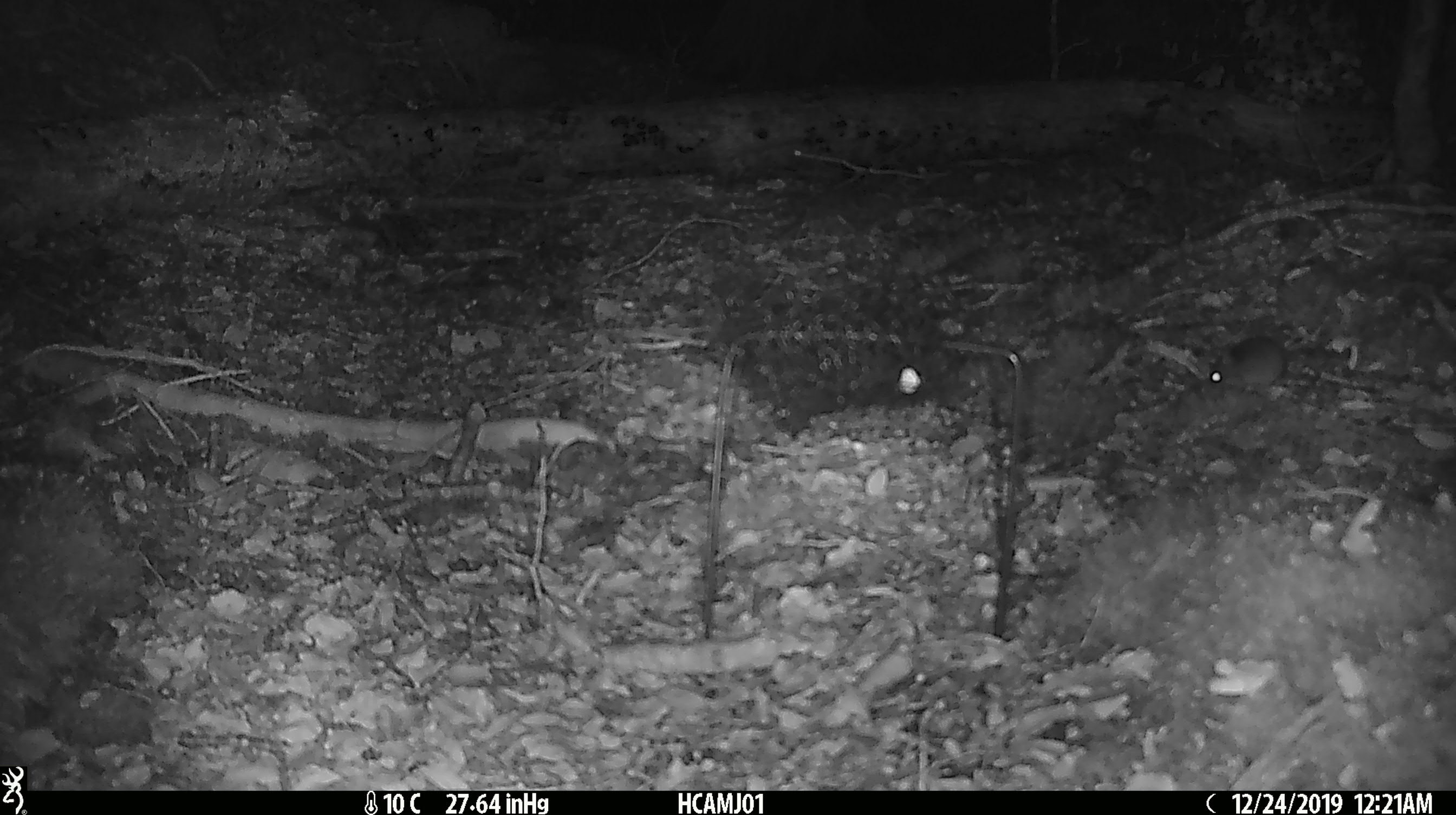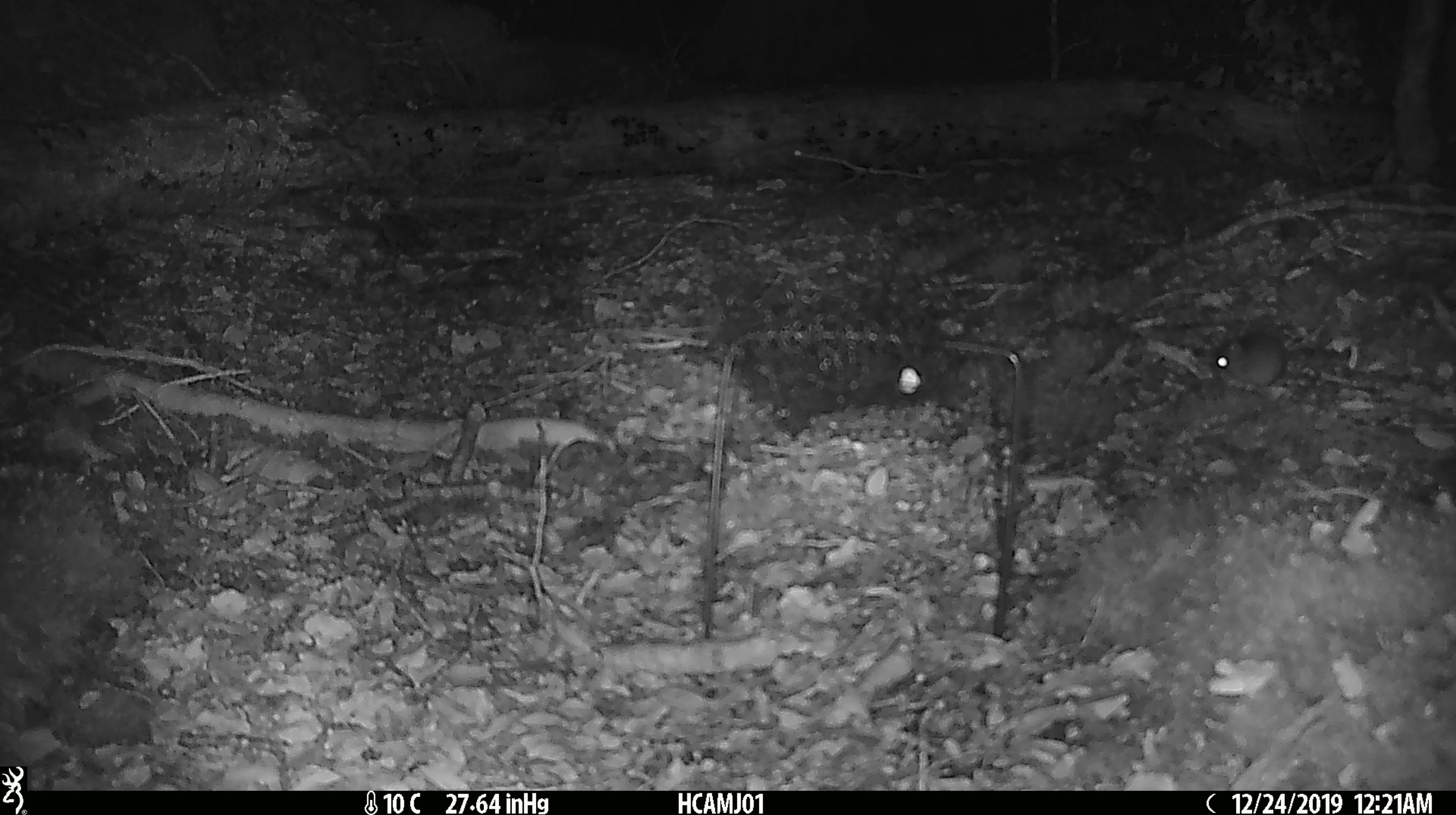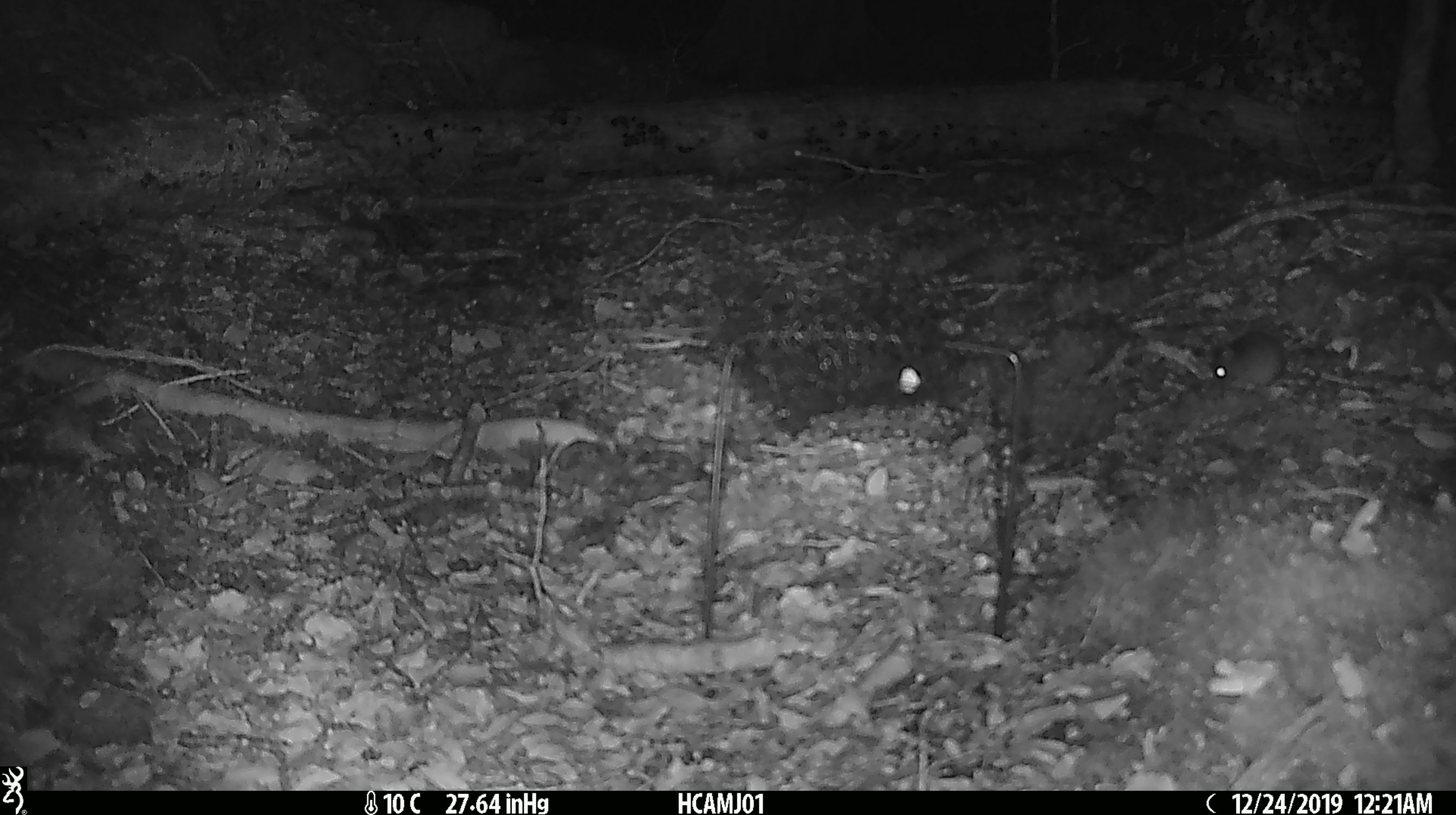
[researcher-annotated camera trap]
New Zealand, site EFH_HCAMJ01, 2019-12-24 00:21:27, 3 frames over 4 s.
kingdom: Animalia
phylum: Chordata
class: Mammalia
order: Rodentia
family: Muridae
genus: Mus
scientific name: Mus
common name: mouse